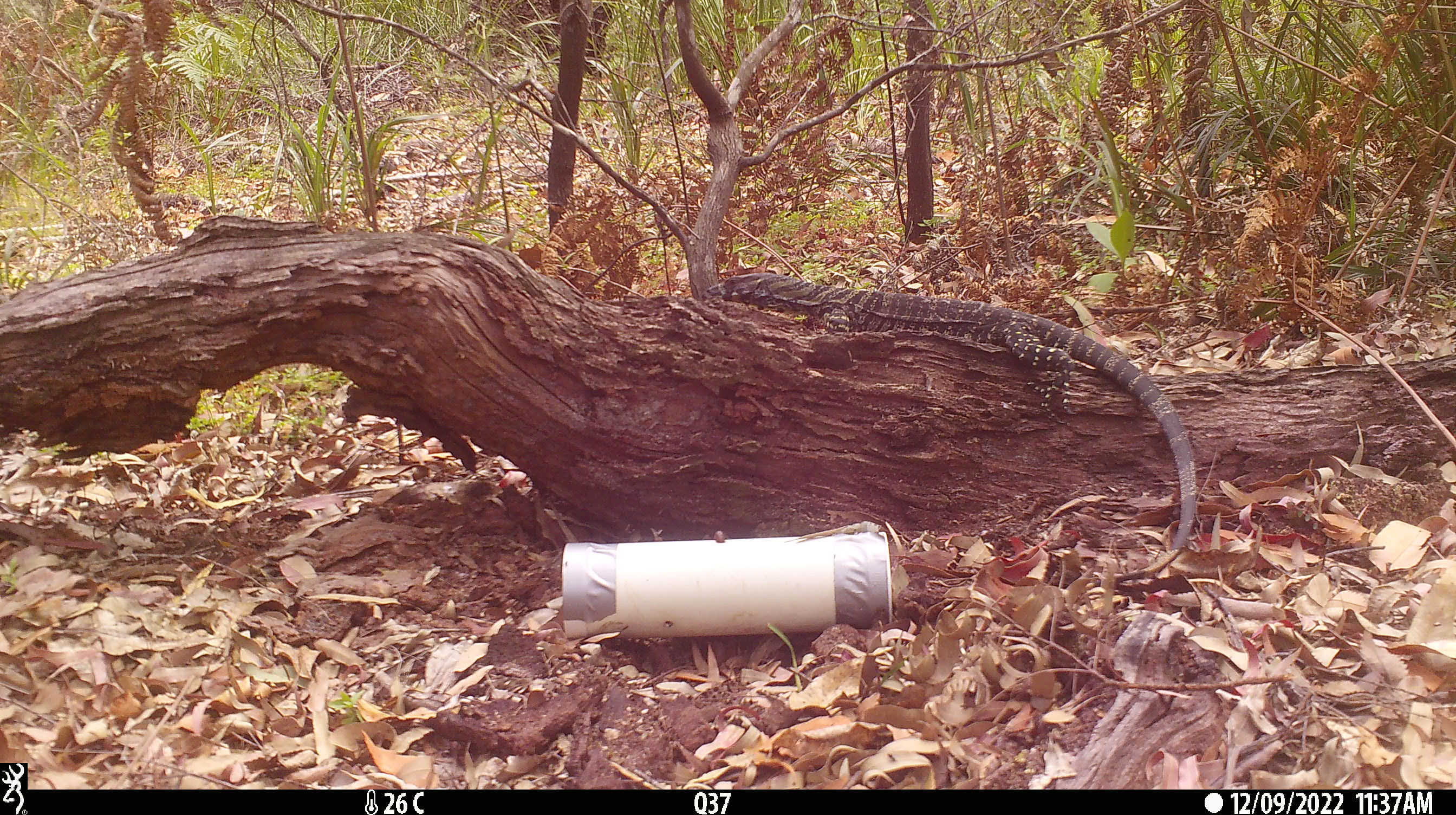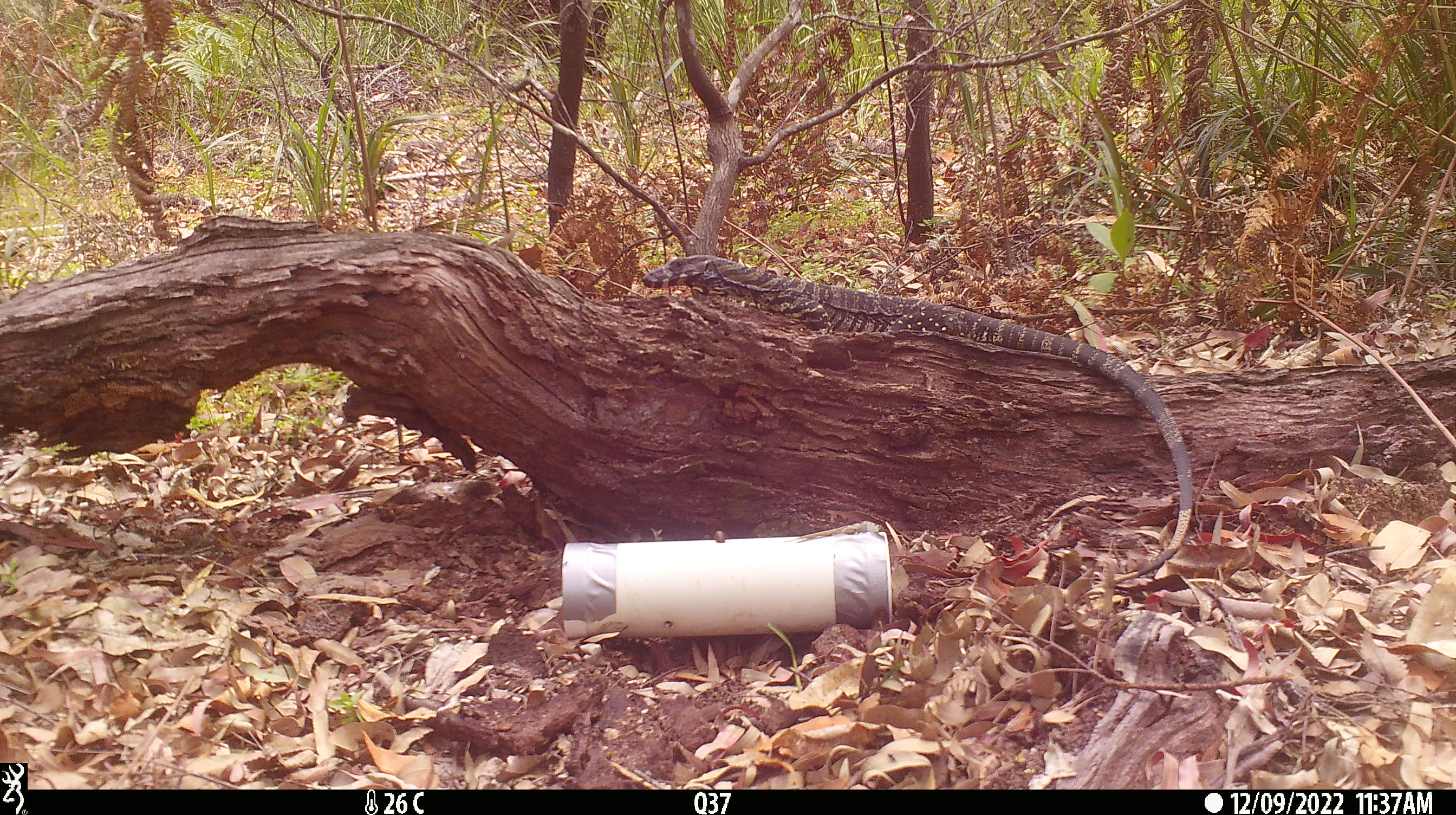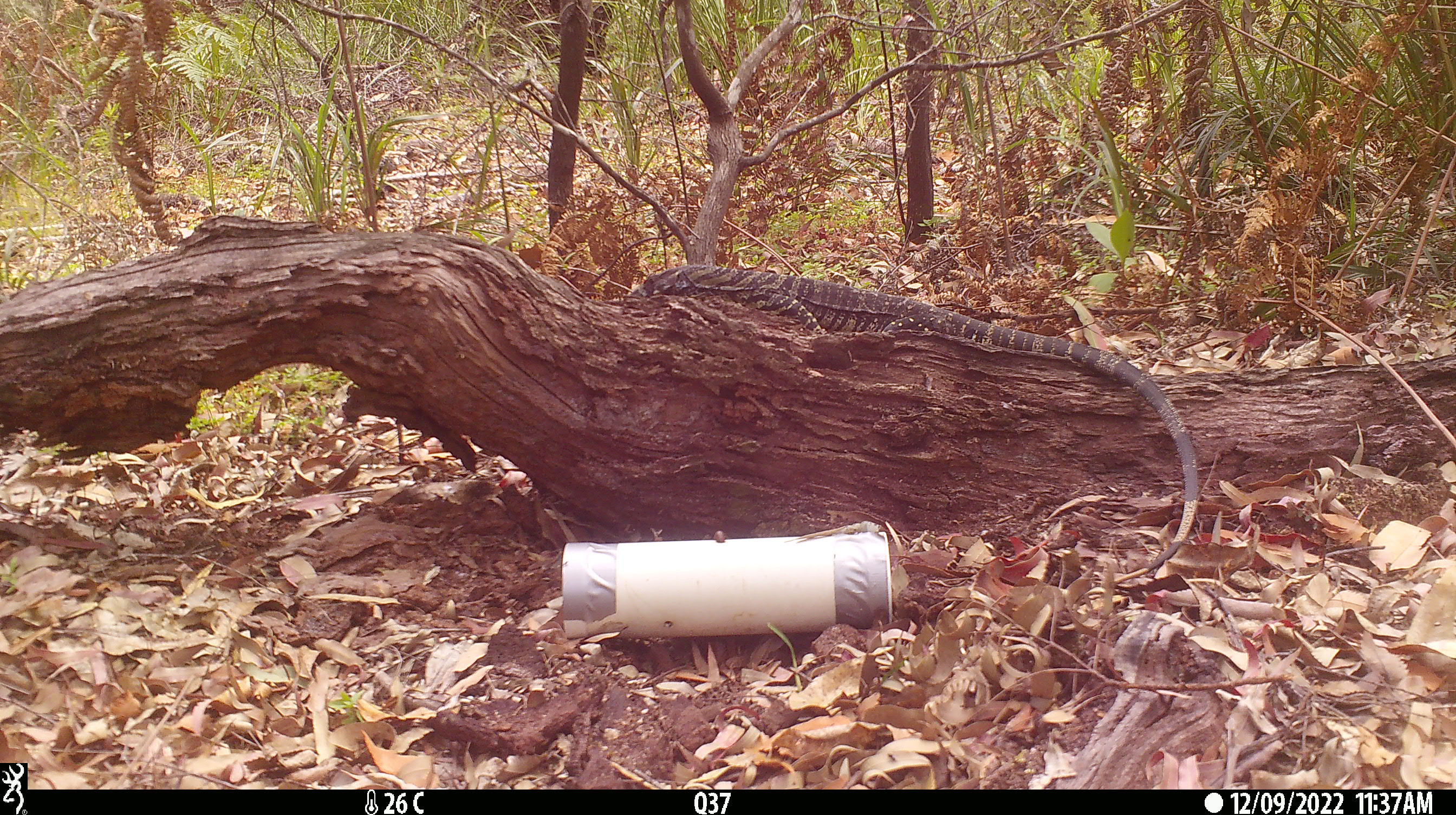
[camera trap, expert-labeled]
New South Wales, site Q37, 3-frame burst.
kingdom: Animalia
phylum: Chordata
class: Reptilia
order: Squamata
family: Varanidae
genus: Varanus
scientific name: Varanus varius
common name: lace monitor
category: goanna